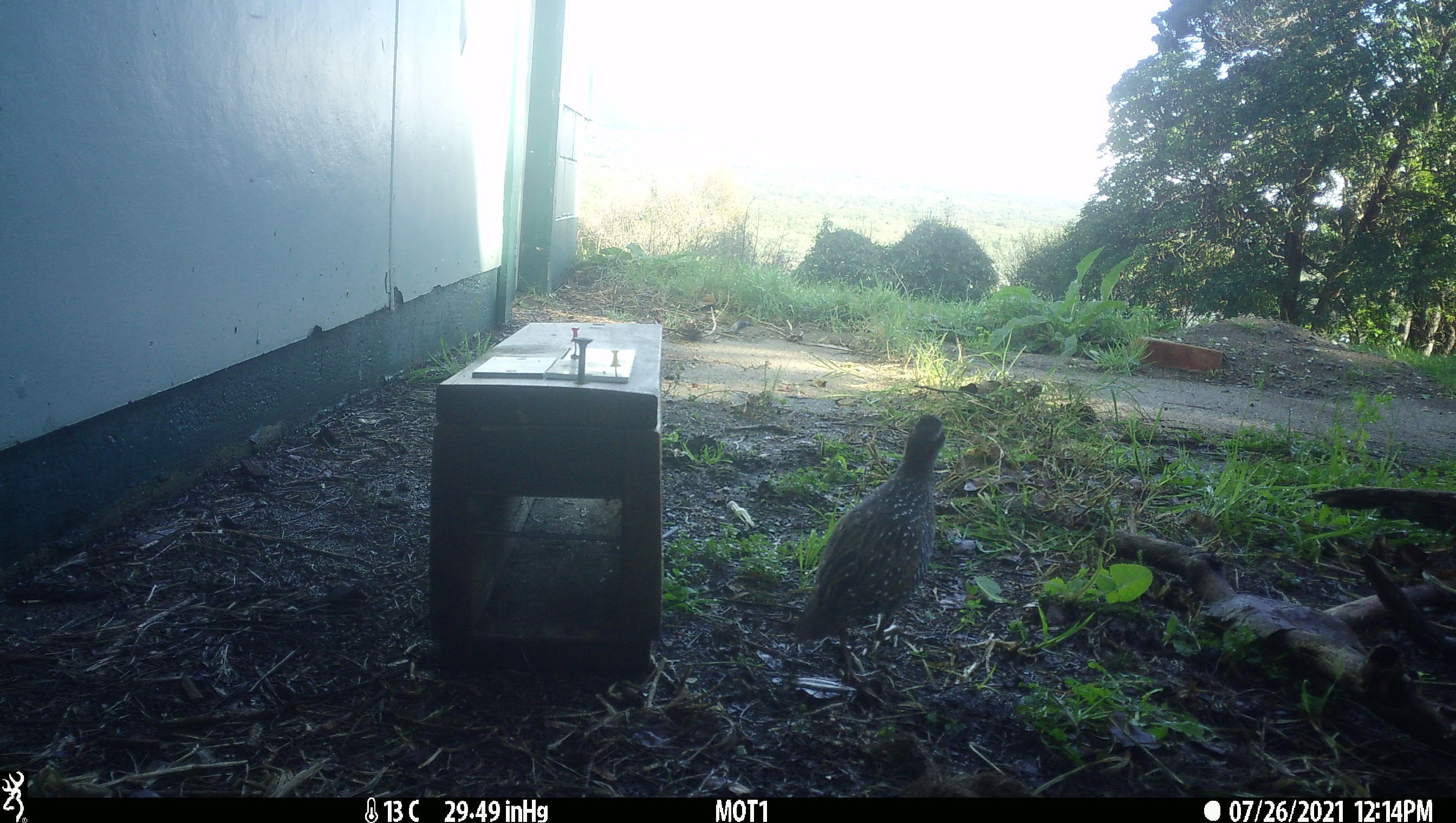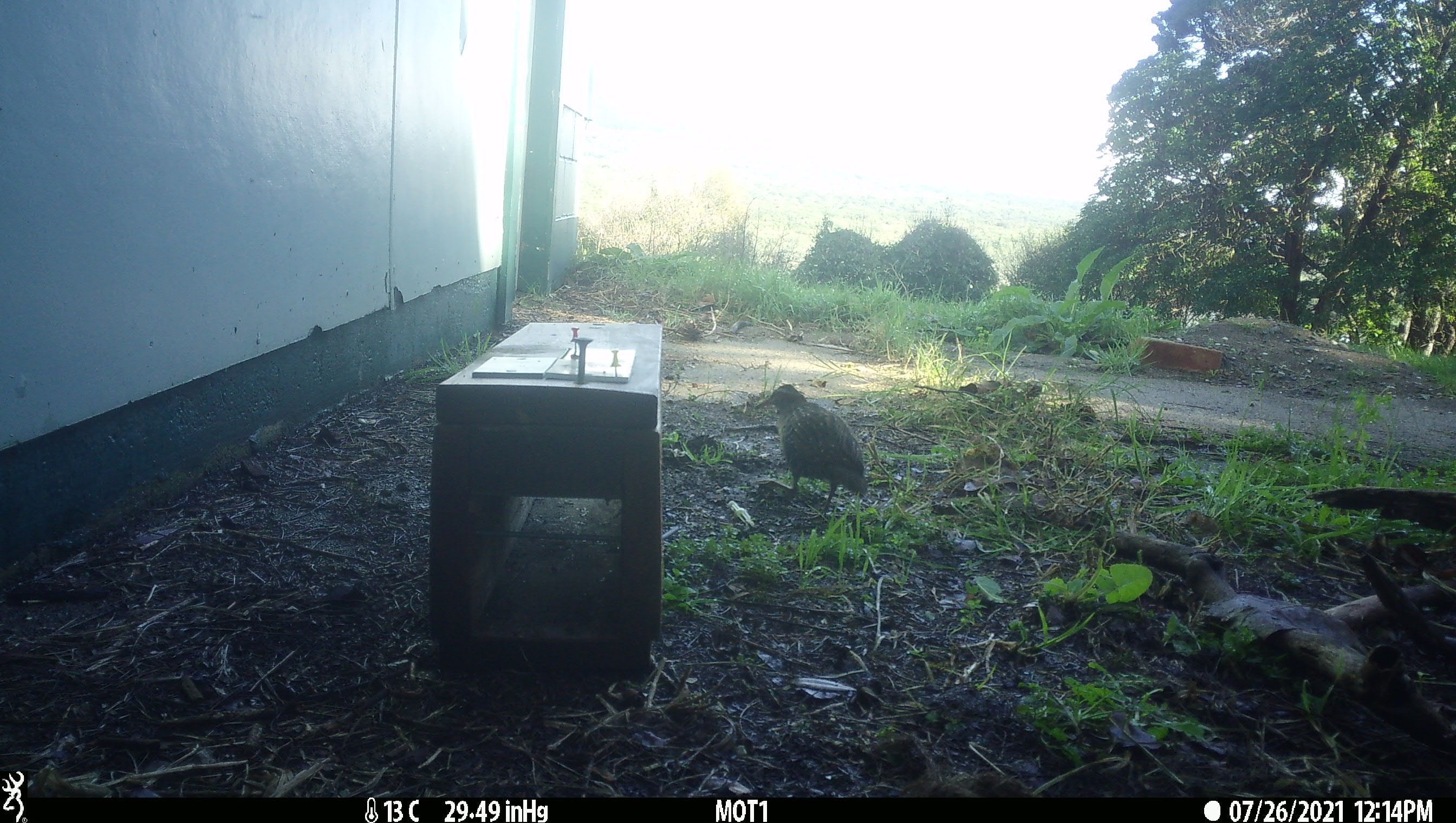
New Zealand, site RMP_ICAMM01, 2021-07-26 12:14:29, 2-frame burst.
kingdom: Animalia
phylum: Chordata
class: Aves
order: Gruiformes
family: Rallidae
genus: Gallirallus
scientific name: Gallirallus philippensis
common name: buff-banded rail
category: banded rail